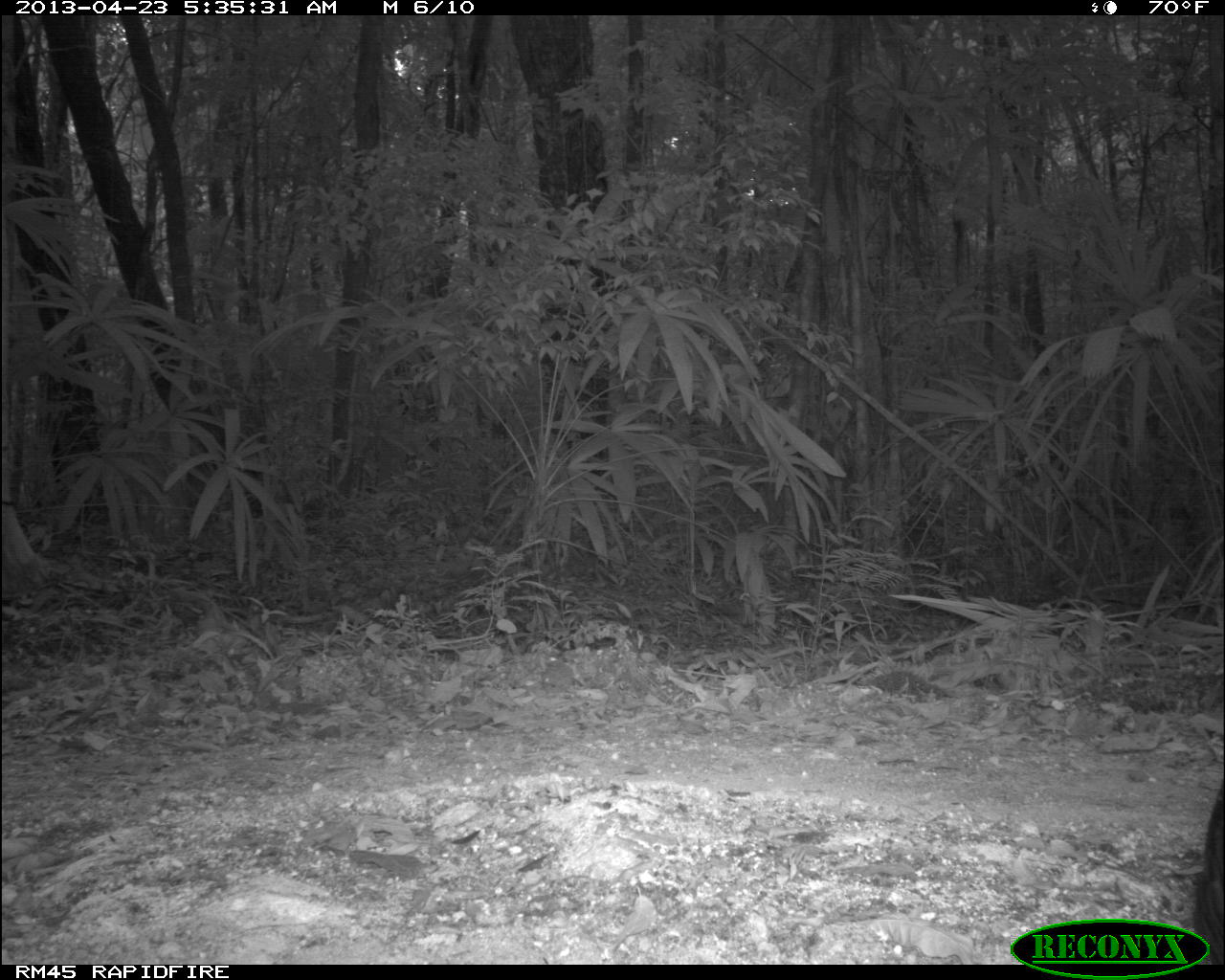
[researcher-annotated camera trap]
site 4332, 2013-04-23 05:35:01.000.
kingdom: Animalia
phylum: Chordata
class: Aves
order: Galliformes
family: Phasianidae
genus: Meleagris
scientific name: Meleagris ocellata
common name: ocellated turkey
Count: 3.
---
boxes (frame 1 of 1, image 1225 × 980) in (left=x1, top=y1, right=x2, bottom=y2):
meleagris ocellata: (left=1185, top=775, right=1225, bottom=961)